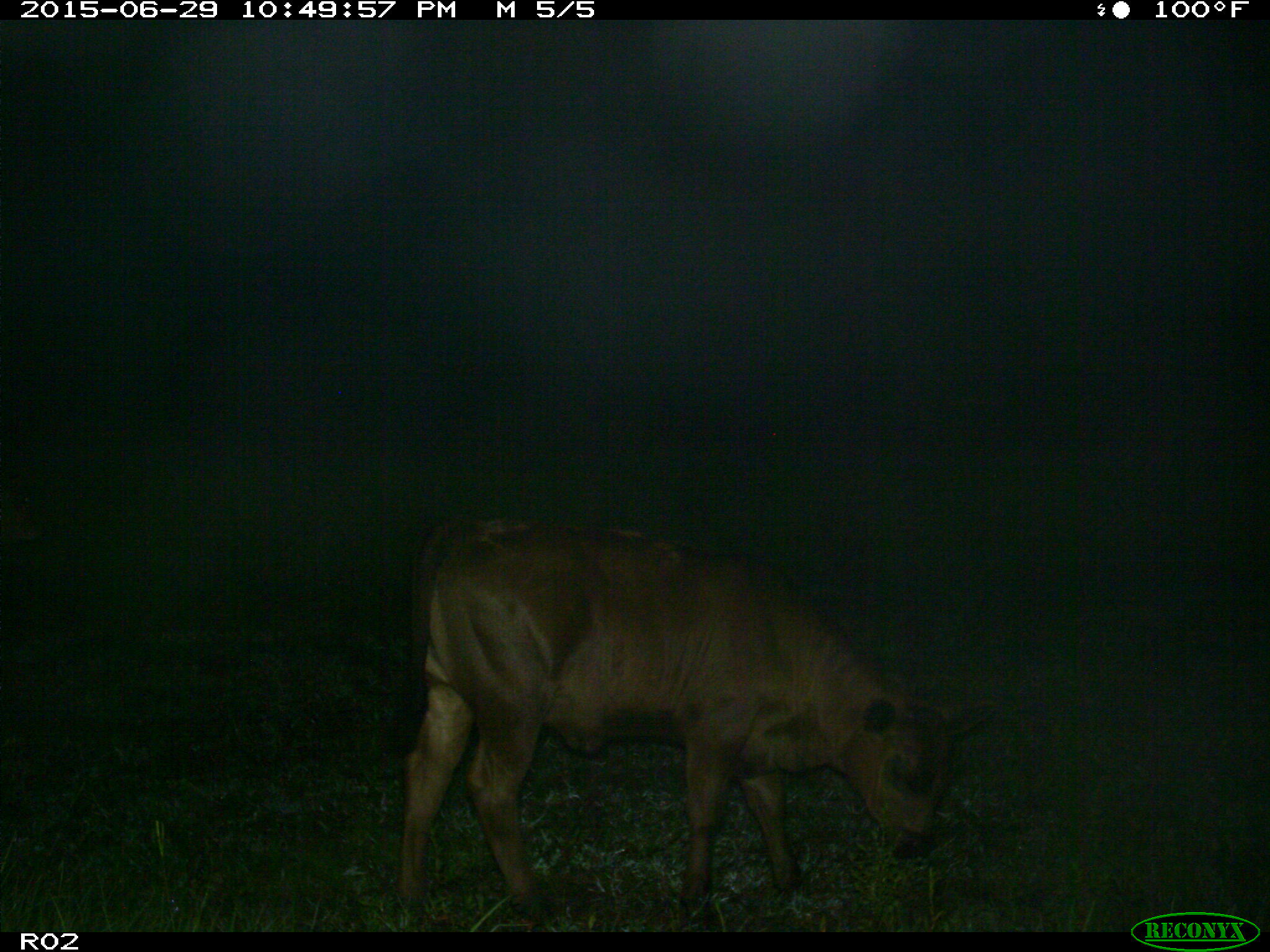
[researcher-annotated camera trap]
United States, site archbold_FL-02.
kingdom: Animalia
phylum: Chordata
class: Mammalia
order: Artiodactyla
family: Bovidae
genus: Bos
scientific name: Bos taurus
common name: domestic cow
Bos taurus (domestic cow).